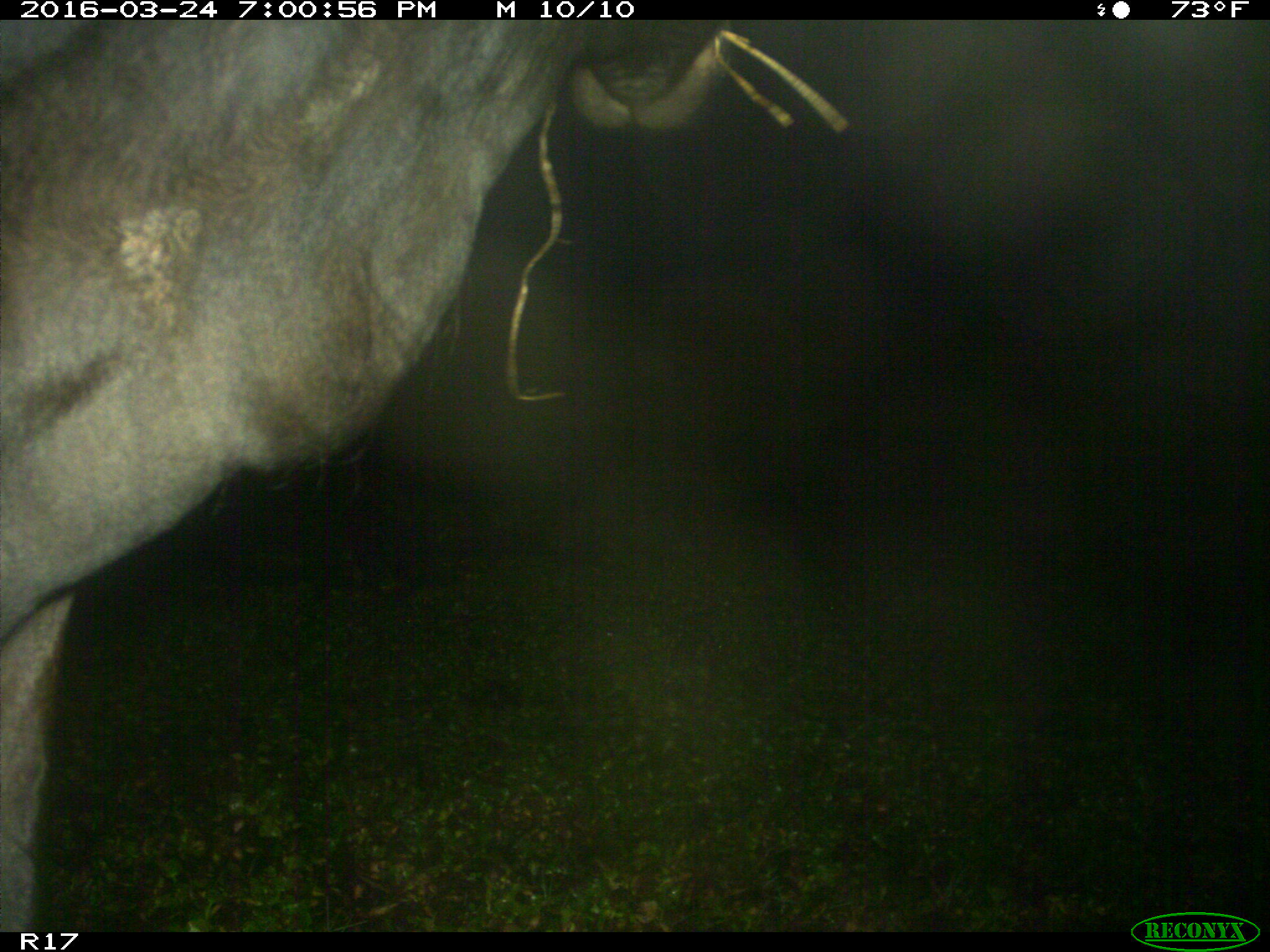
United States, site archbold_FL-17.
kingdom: Animalia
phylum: Chordata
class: Mammalia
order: Artiodactyla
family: Bovidae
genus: Bos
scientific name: Bos taurus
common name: domestic cow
Bos taurus (domestic cow).